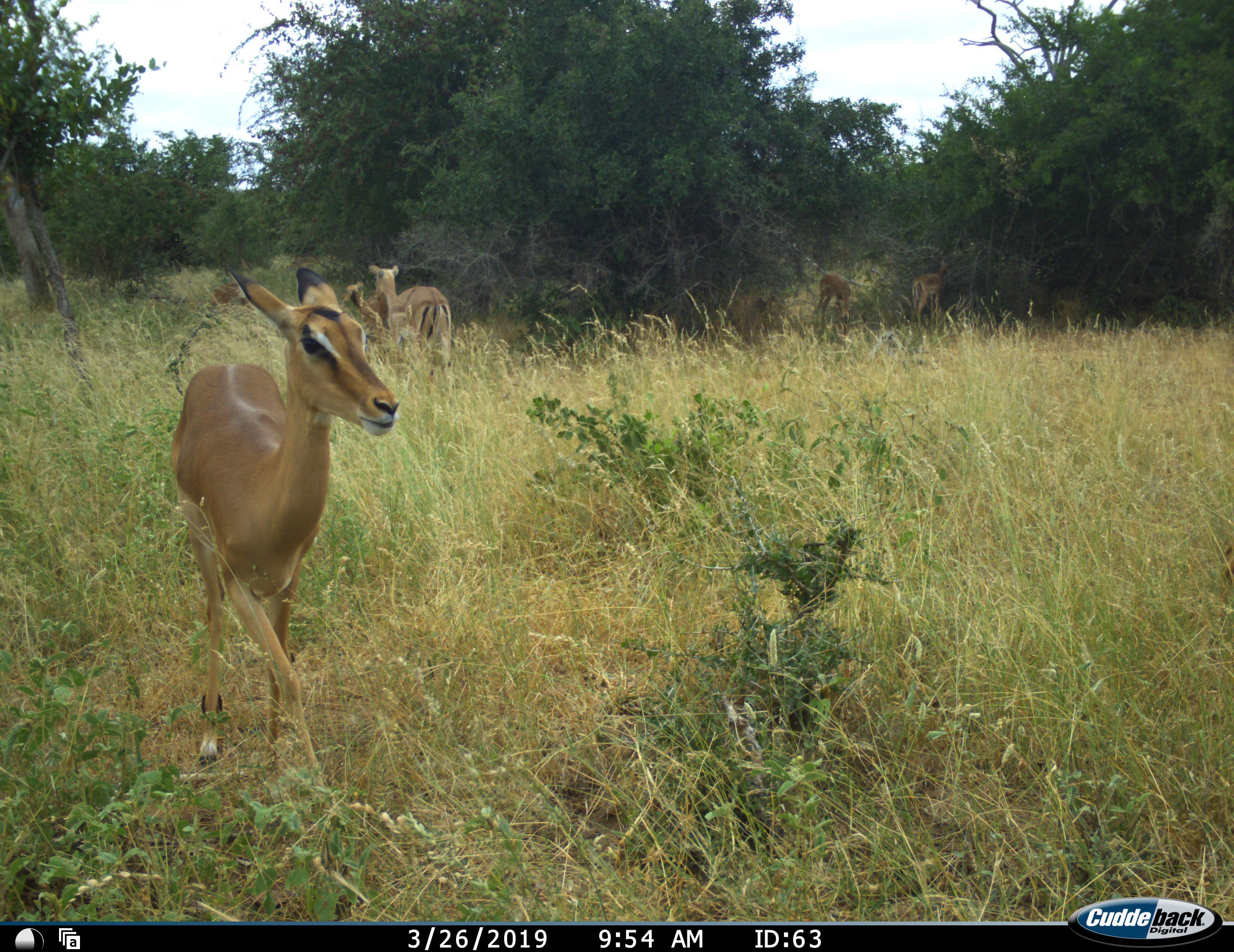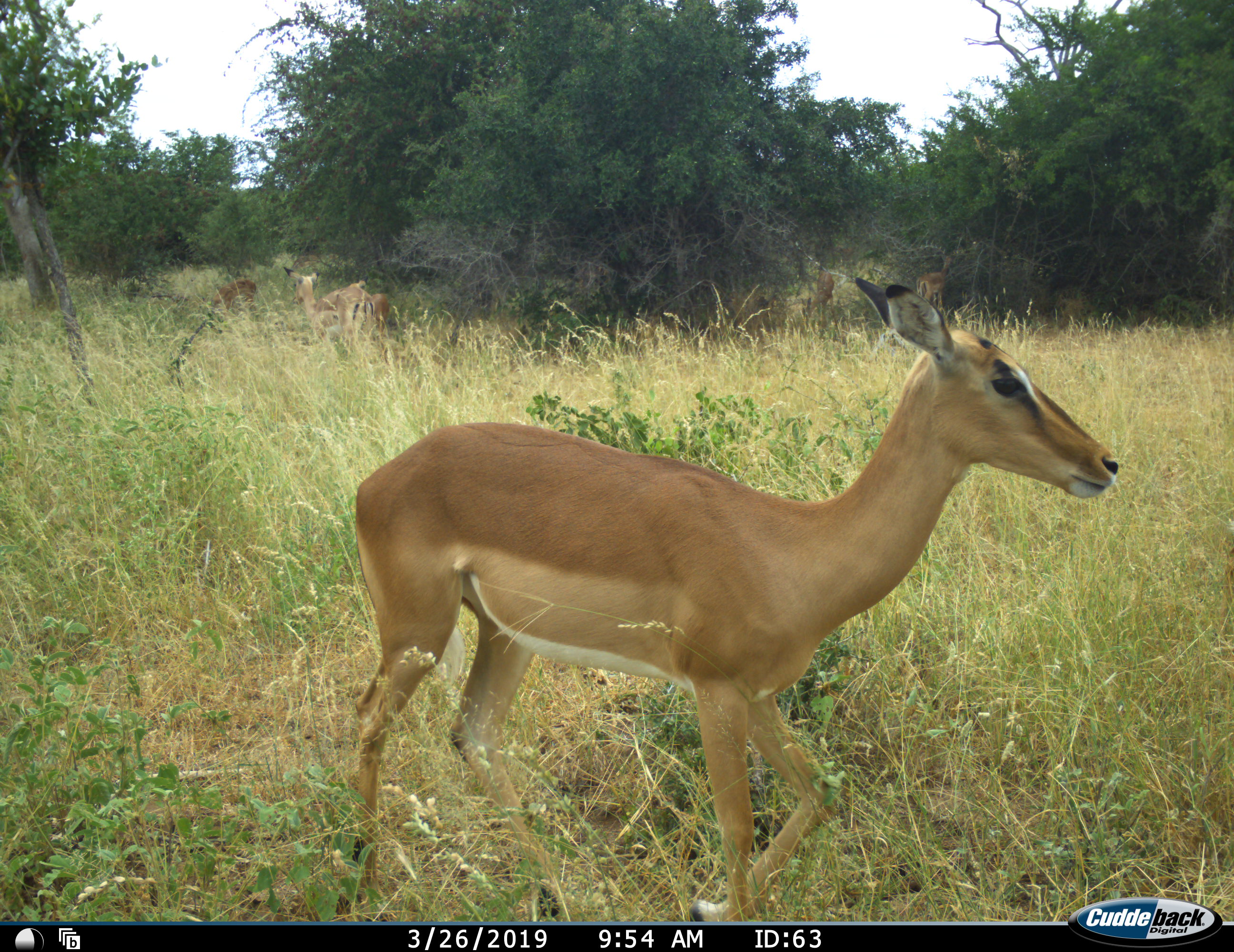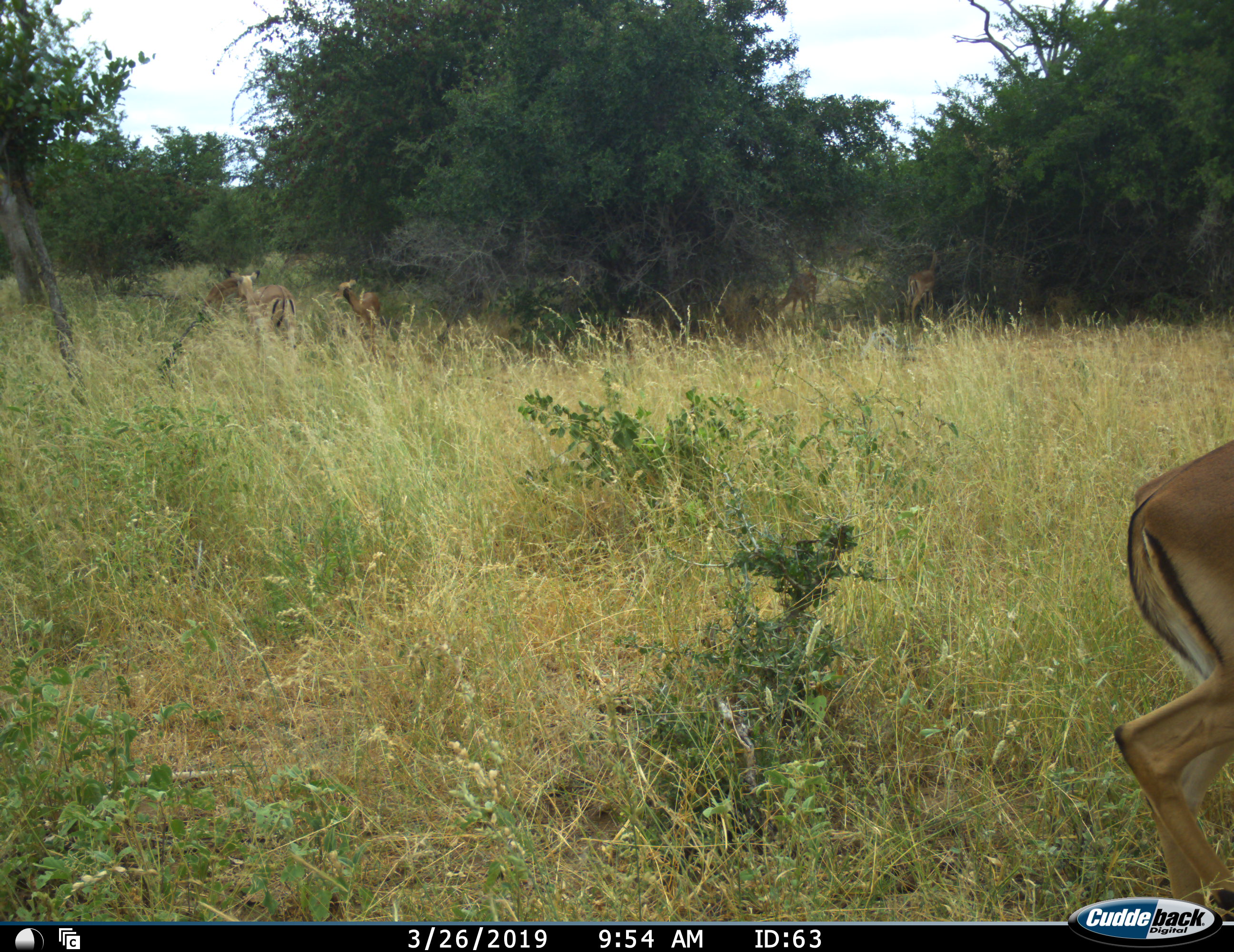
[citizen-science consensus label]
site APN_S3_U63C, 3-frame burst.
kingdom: Animalia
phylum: Chordata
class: Mammalia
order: Artiodactyla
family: Bovidae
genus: Aepyceros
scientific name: Aepyceros melampus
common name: impala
Impala (Aepyceros melampus), count 6. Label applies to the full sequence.